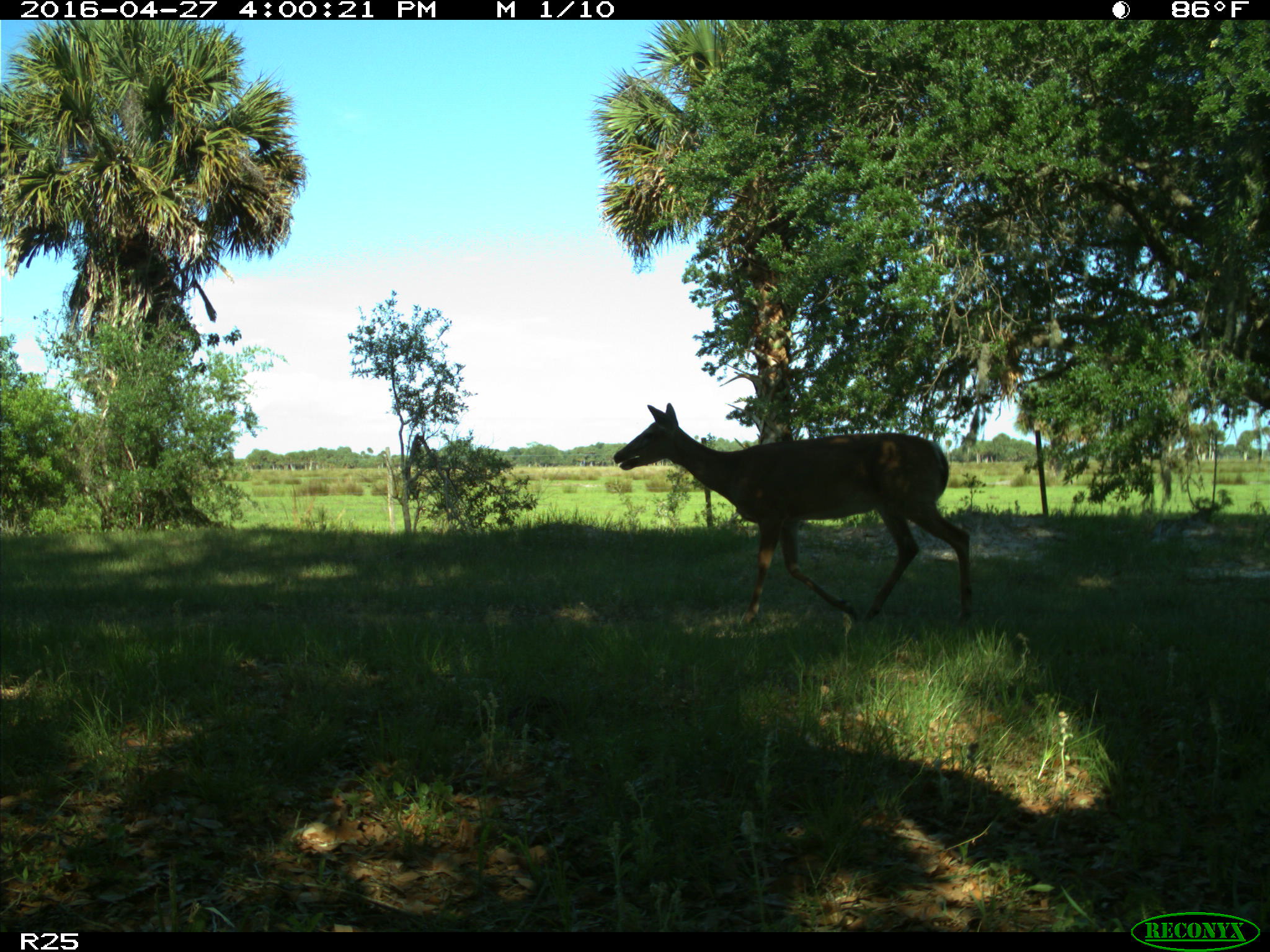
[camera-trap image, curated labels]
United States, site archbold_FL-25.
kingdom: Animalia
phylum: Chordata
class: Mammalia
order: Artiodactyla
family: Cervidae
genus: Odocoileus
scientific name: Odocoileus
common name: deer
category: unidentified deer